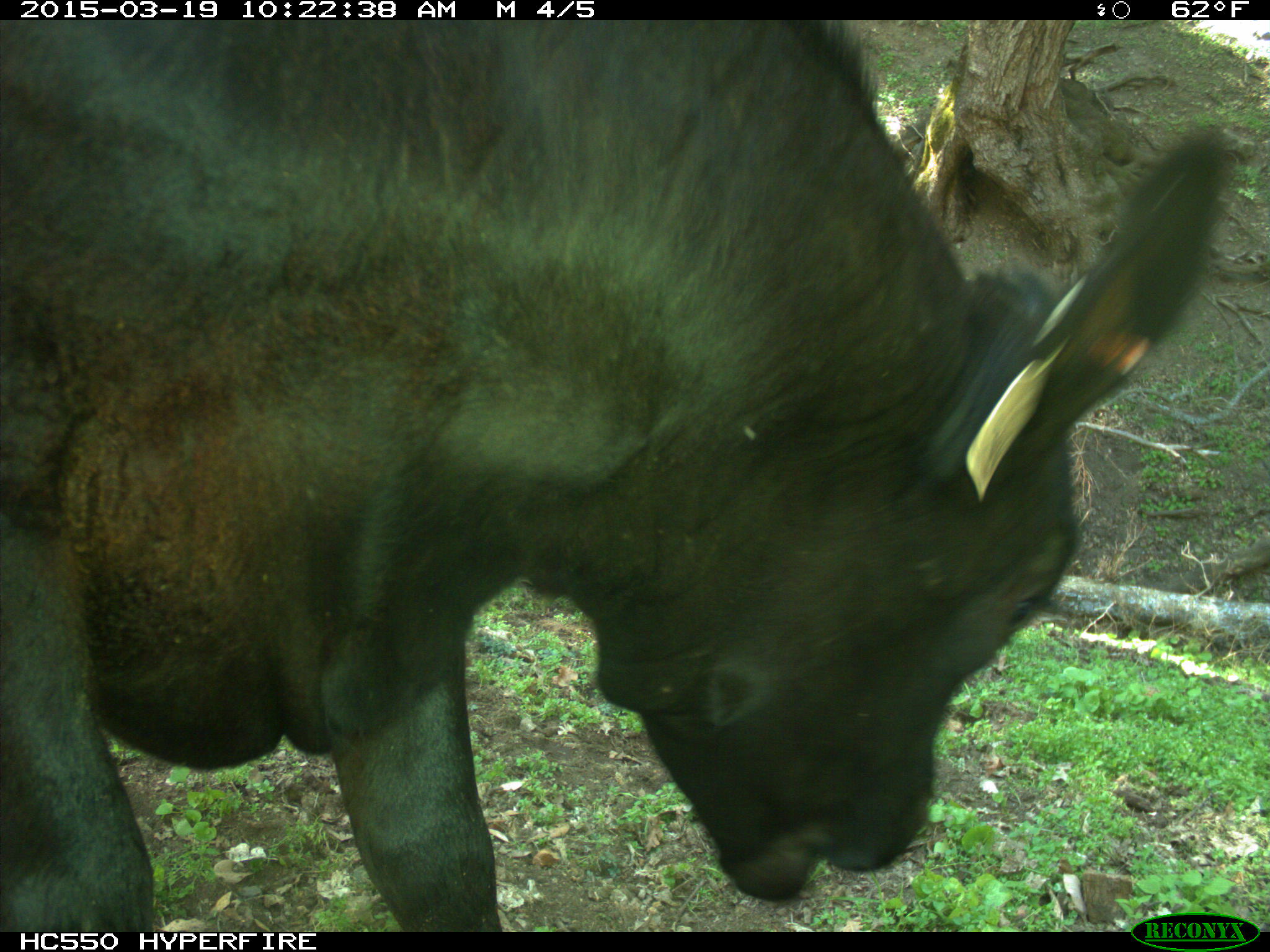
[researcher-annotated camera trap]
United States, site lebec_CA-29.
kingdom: Animalia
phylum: Chordata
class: Mammalia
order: Artiodactyla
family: Bovidae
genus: Bos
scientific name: Bos taurus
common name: domestic cow